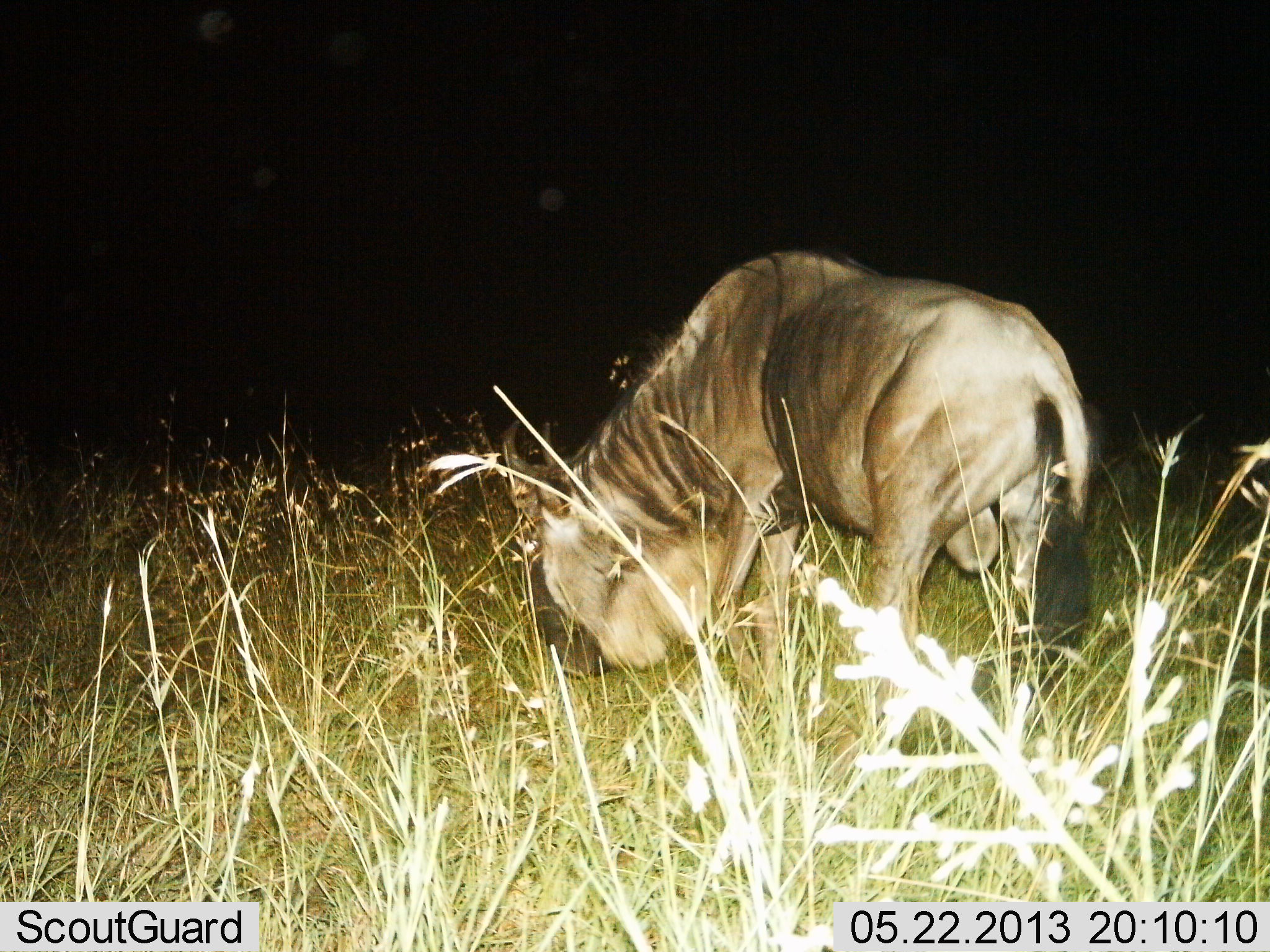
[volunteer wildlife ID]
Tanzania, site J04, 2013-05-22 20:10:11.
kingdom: Animalia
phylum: Chordata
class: Mammalia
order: Artiodactyla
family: Bovidae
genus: Connochaetes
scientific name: Connochaetes taurinus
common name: blue wildebeest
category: wildebeest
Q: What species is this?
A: Wildebeest (blue wildebeest) (Connochaetes taurinus).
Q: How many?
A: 1.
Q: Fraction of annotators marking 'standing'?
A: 23%.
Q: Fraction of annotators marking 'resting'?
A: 0%.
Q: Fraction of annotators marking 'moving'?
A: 0%.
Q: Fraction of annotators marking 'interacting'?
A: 0%.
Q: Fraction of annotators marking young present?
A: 0%.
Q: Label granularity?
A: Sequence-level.